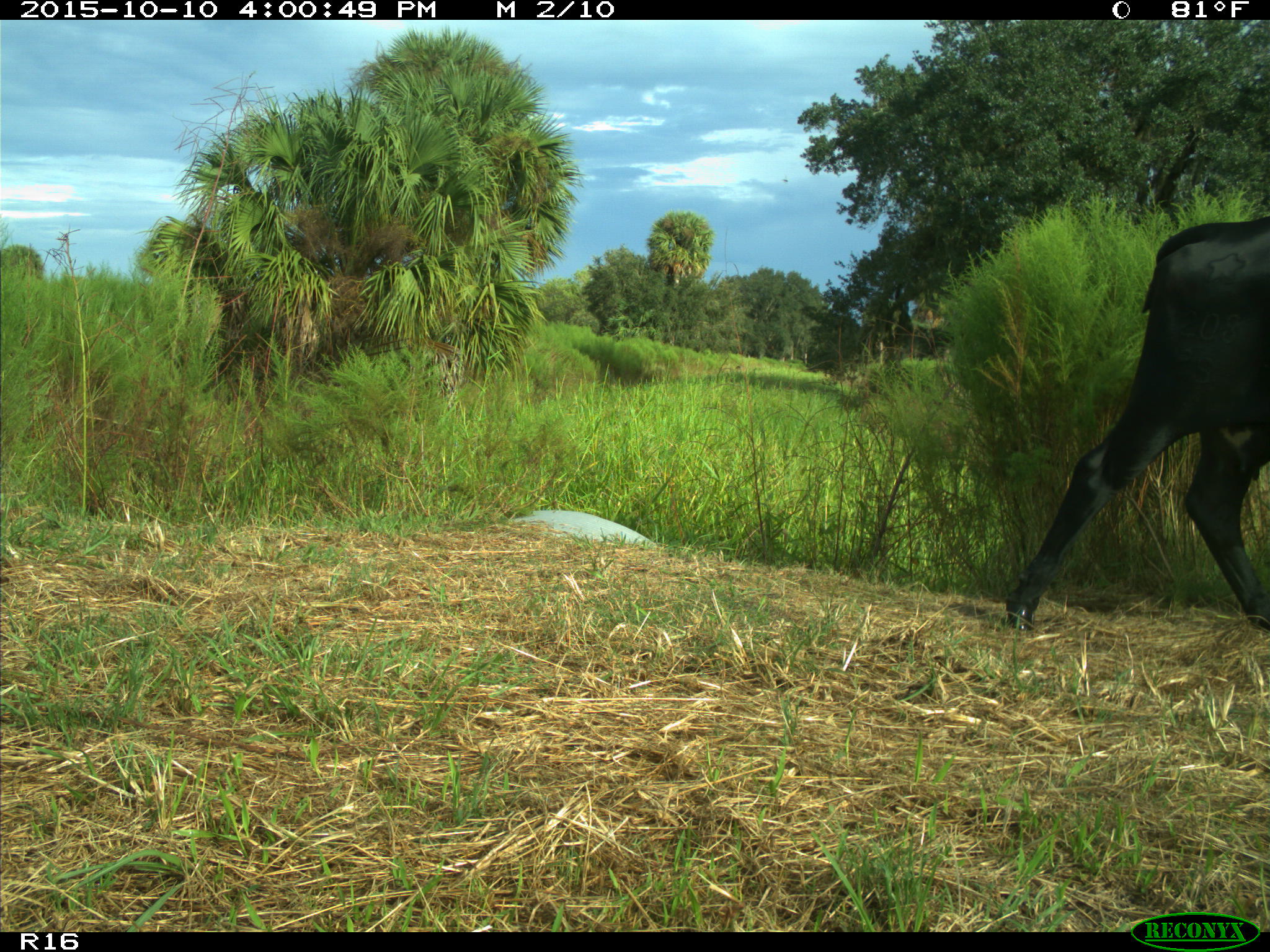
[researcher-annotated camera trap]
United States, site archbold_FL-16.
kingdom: Animalia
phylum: Chordata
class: Mammalia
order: Artiodactyla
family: Bovidae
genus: Bos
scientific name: Bos taurus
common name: domestic cow